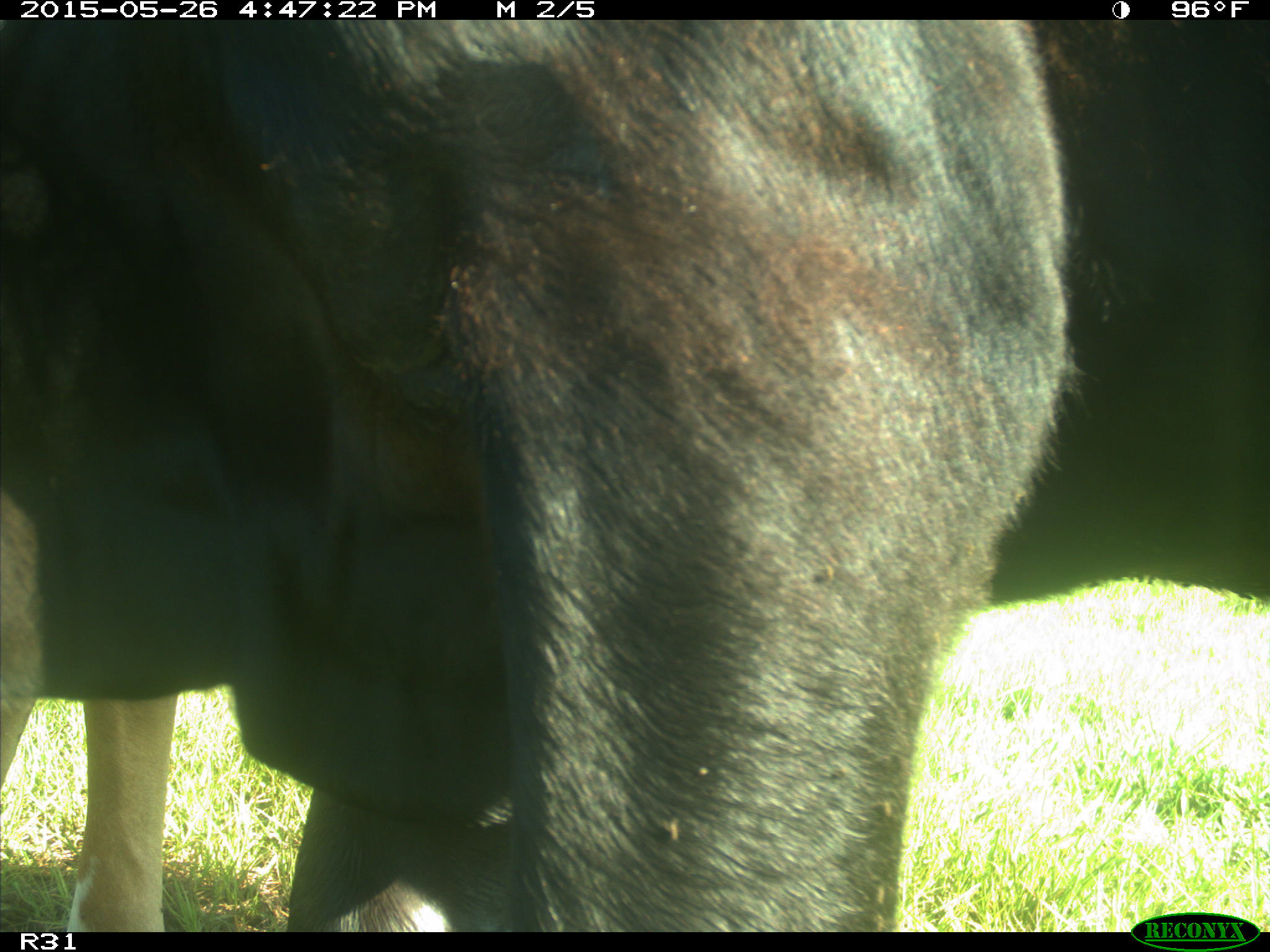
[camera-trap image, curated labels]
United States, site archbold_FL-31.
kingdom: Animalia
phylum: Chordata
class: Mammalia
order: Artiodactyla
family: Bovidae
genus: Bos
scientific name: Bos taurus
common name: domestic cow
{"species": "Bos taurus (domestic cow)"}